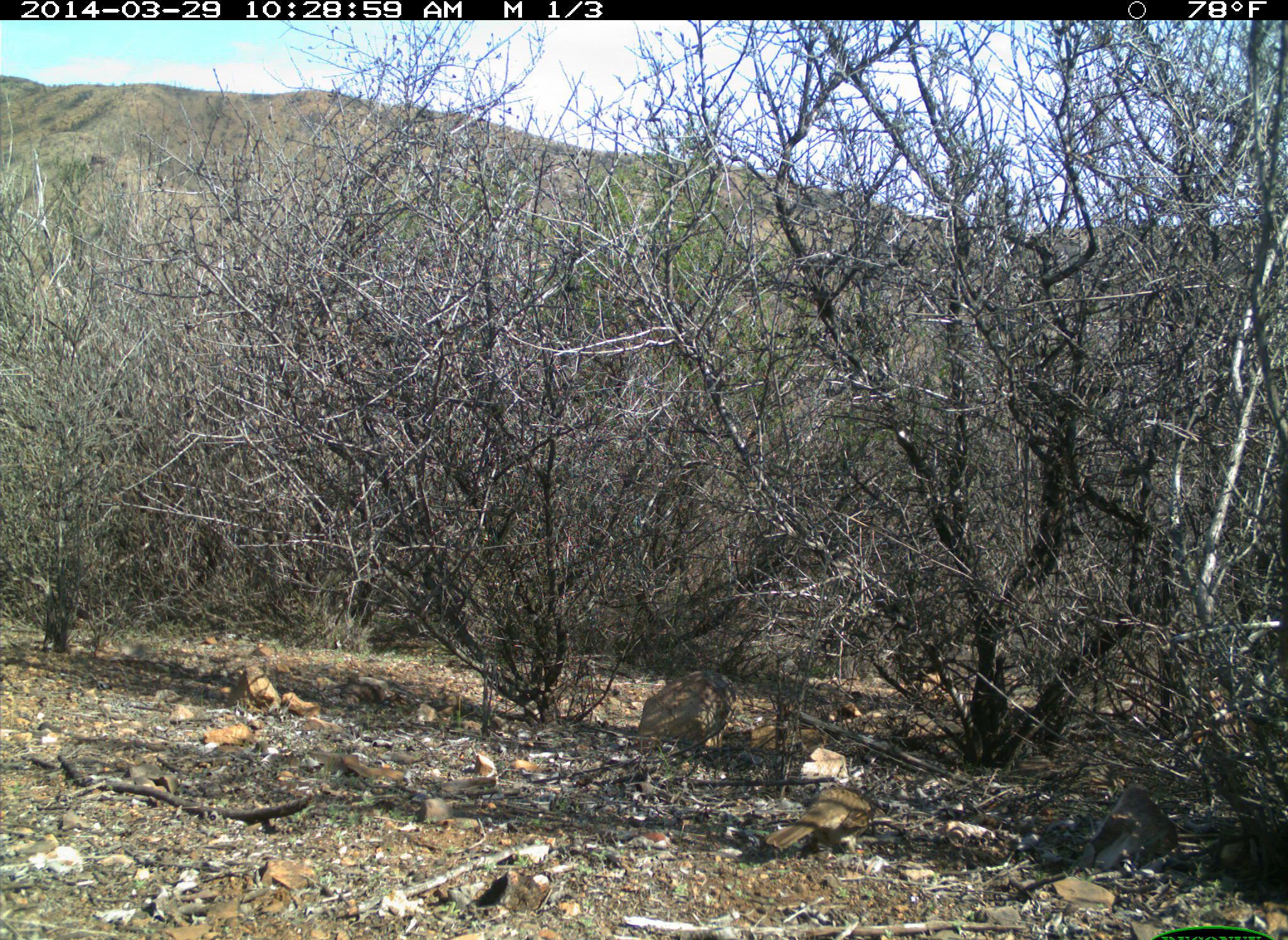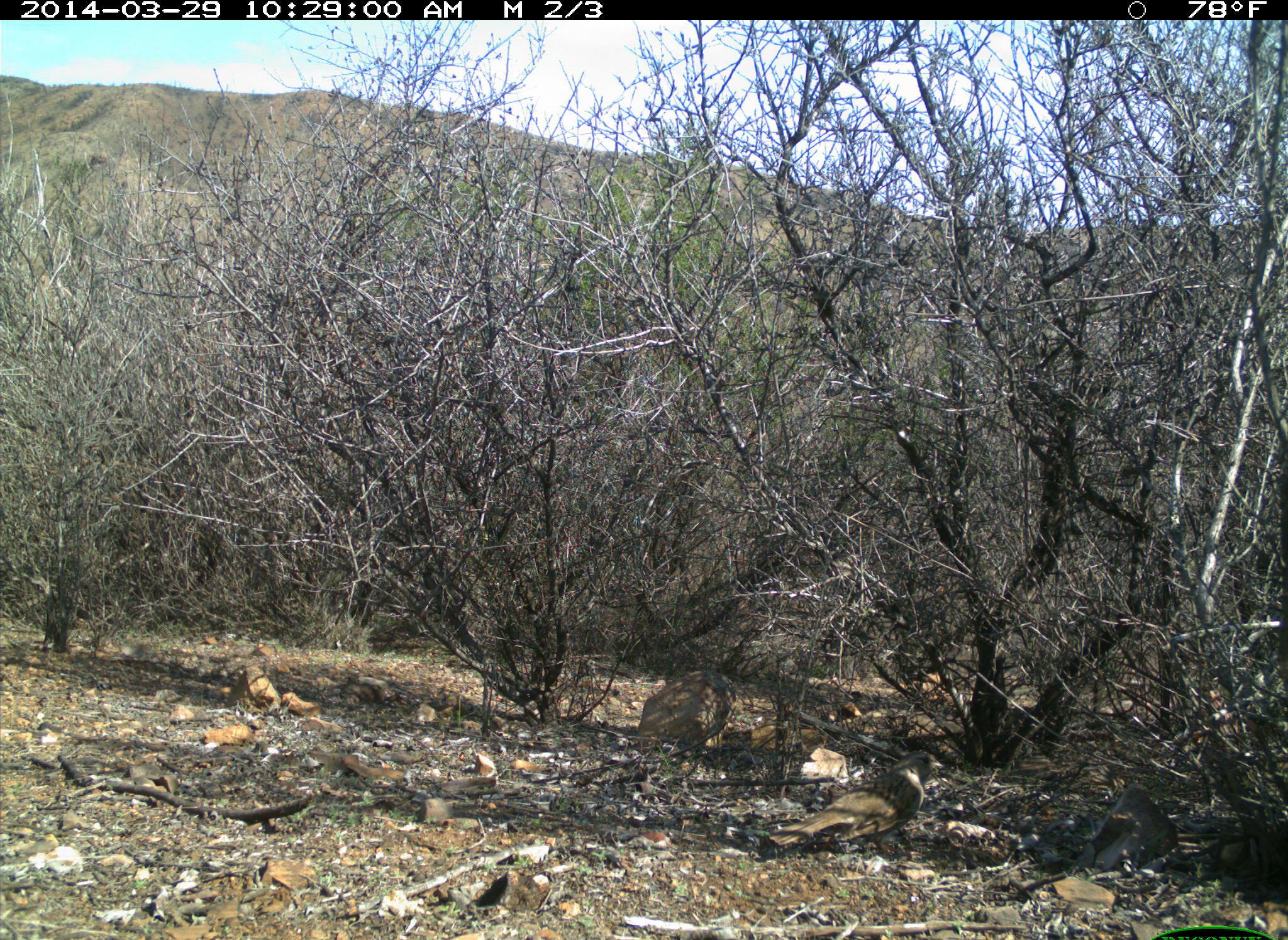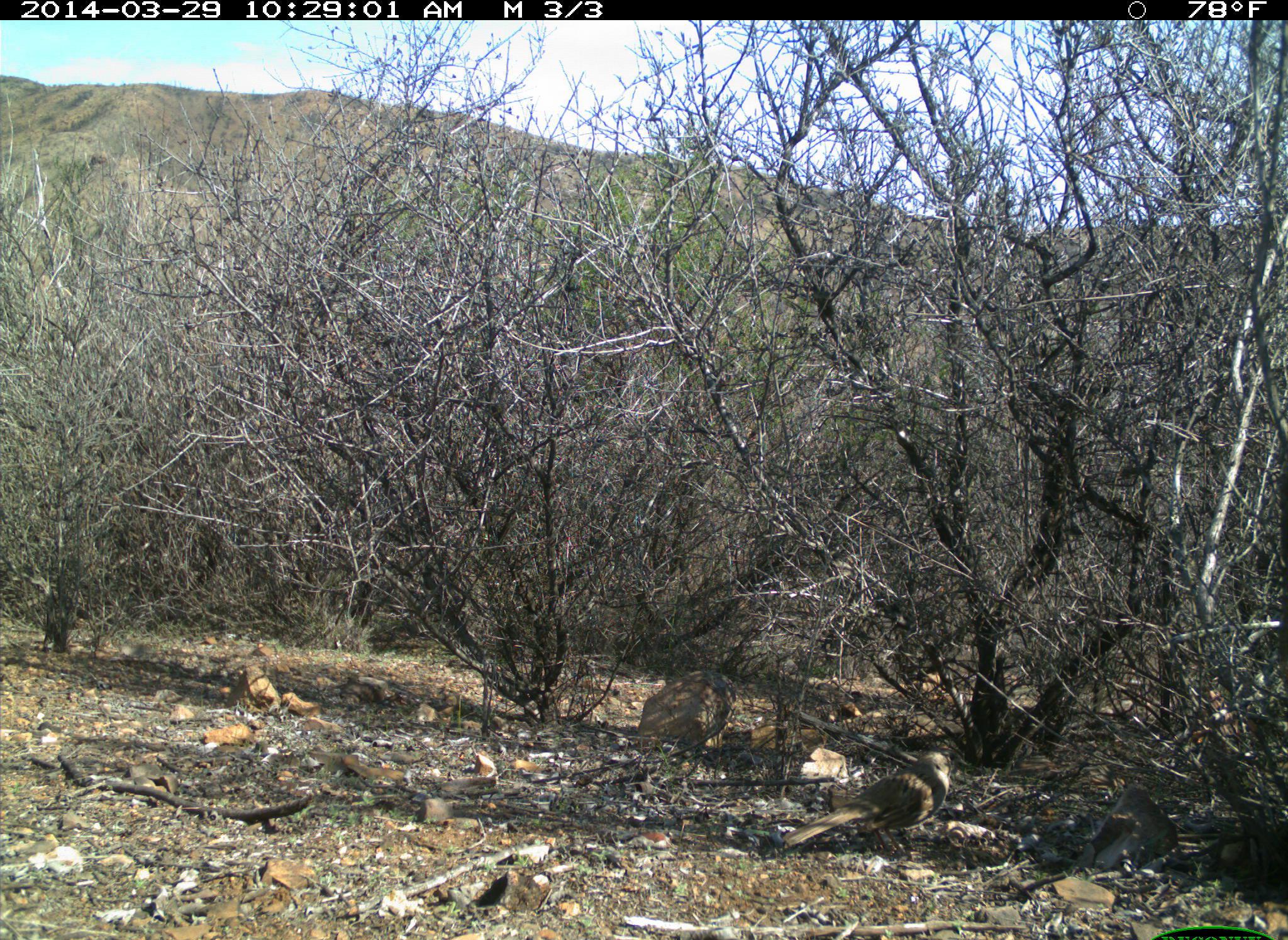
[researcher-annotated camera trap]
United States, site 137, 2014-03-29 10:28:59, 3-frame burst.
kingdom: Animalia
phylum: Chordata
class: Aves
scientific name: Aves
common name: bird